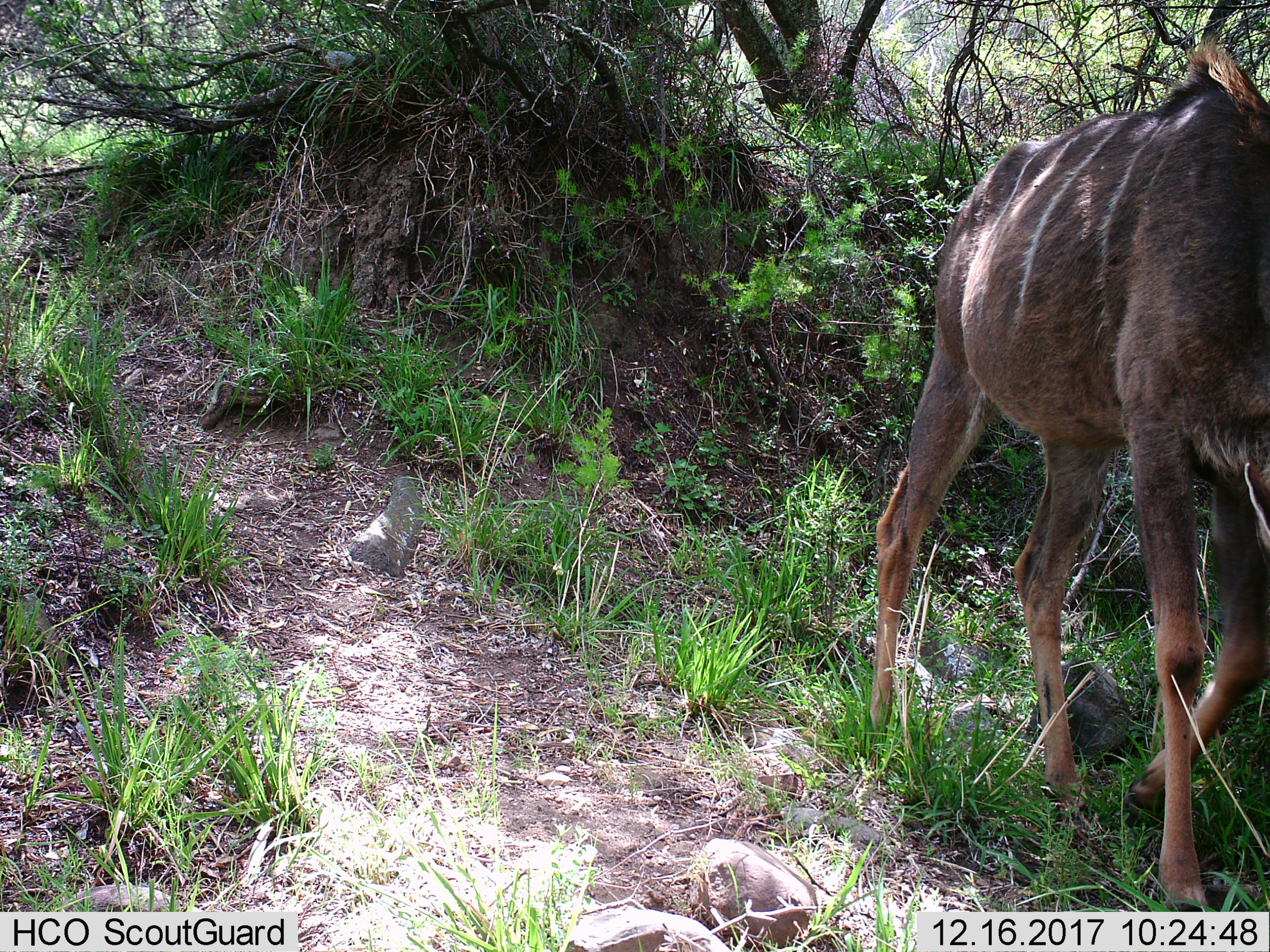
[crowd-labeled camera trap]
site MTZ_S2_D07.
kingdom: Animalia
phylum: Chordata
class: Mammalia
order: Artiodactyla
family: Bovidae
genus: Tragelaphus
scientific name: Tragelaphus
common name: kudu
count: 1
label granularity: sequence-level